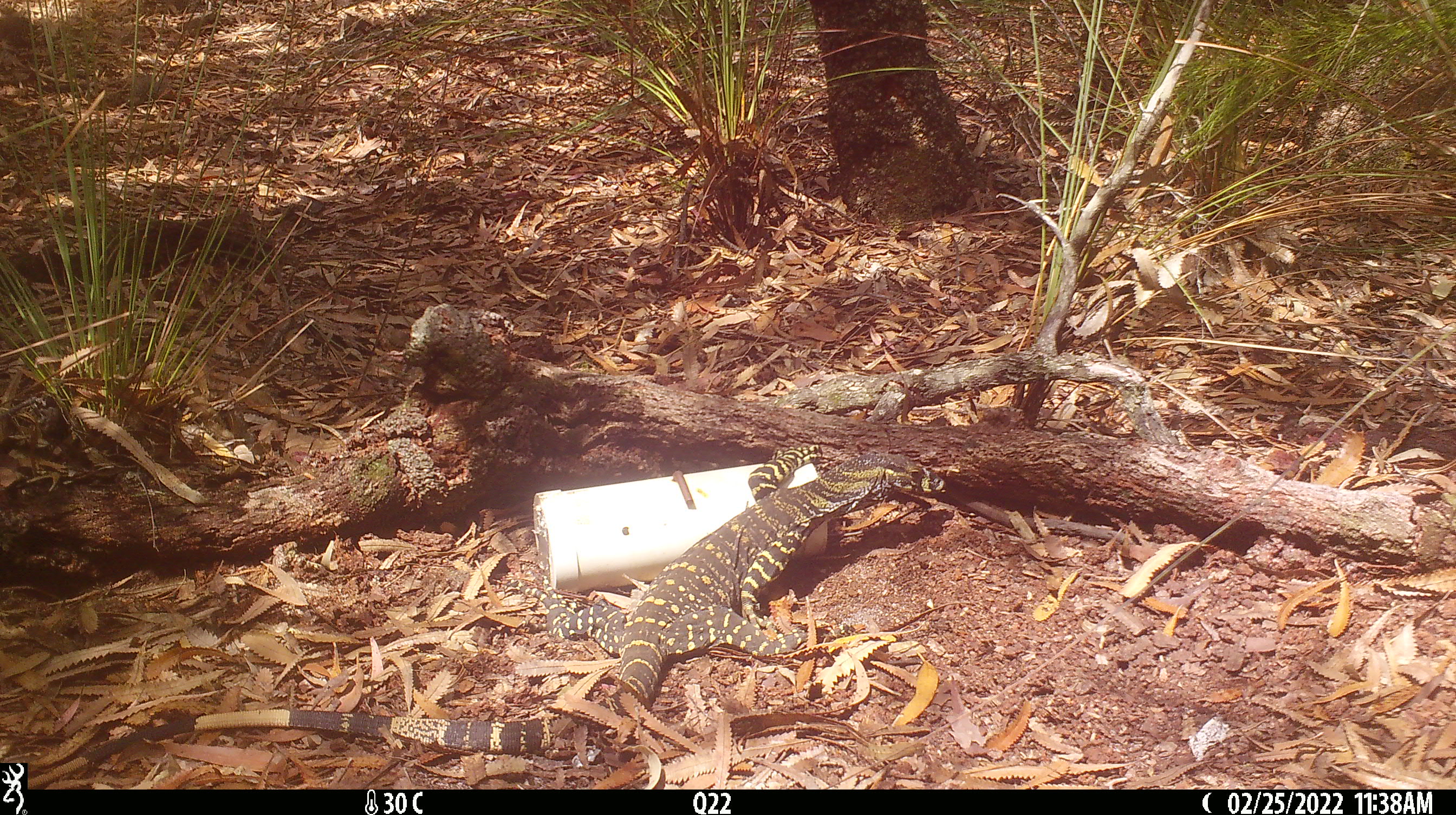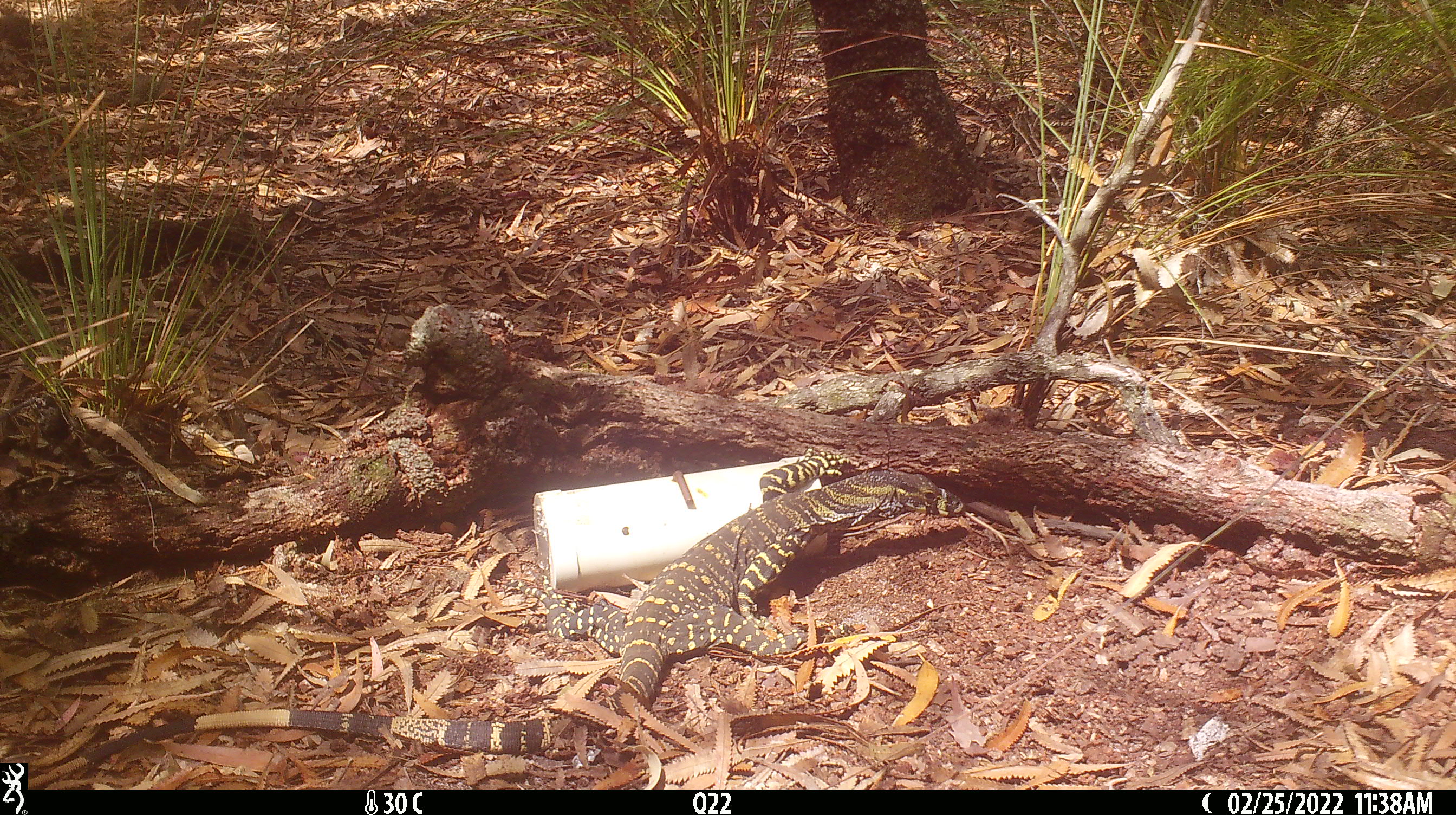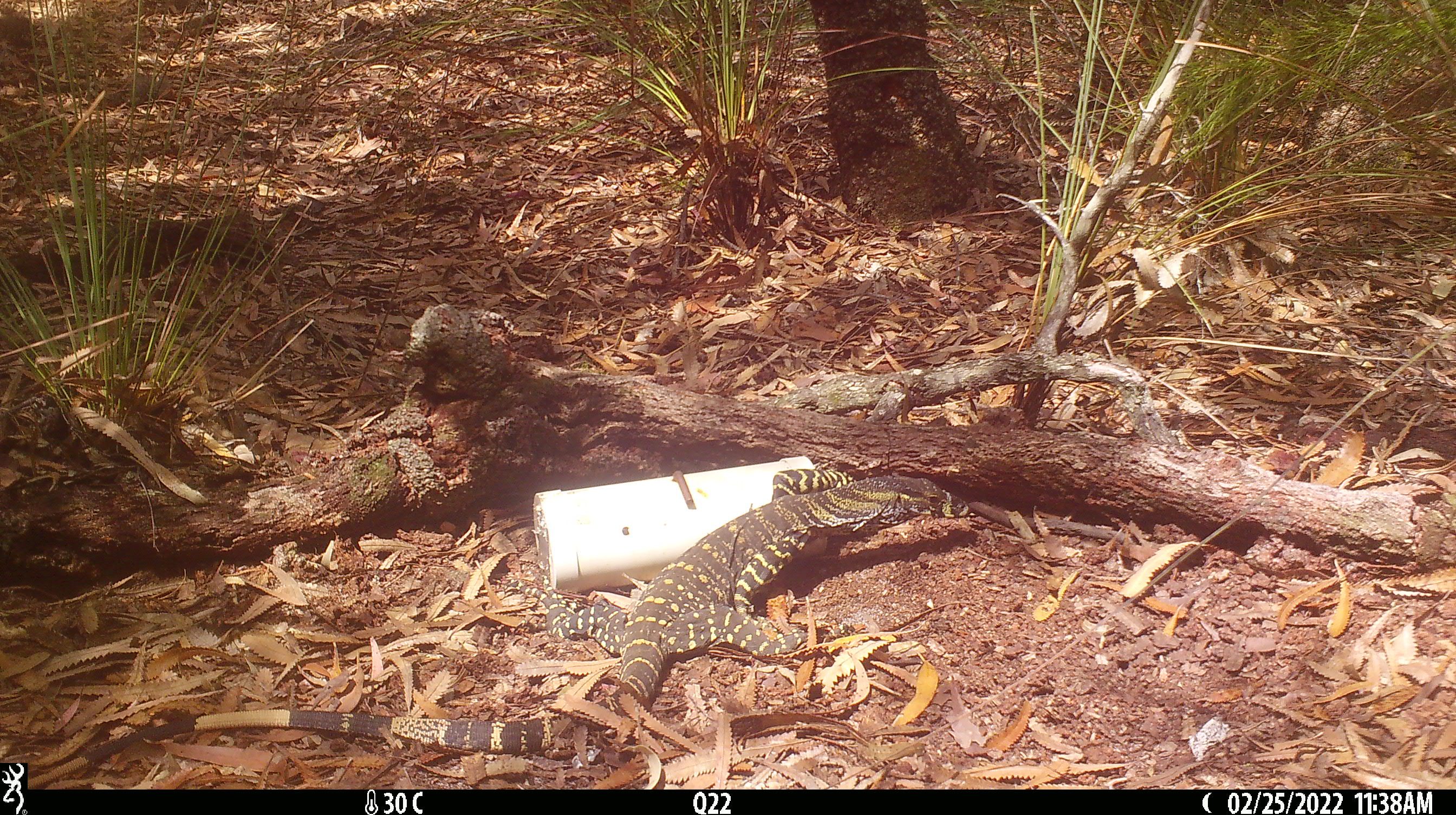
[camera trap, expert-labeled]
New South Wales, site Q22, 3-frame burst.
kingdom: Animalia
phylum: Chordata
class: Reptilia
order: Squamata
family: Varanidae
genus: Varanus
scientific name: Varanus varius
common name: lace monitor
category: goanna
Goanna (lace monitor) (Varanus varius).